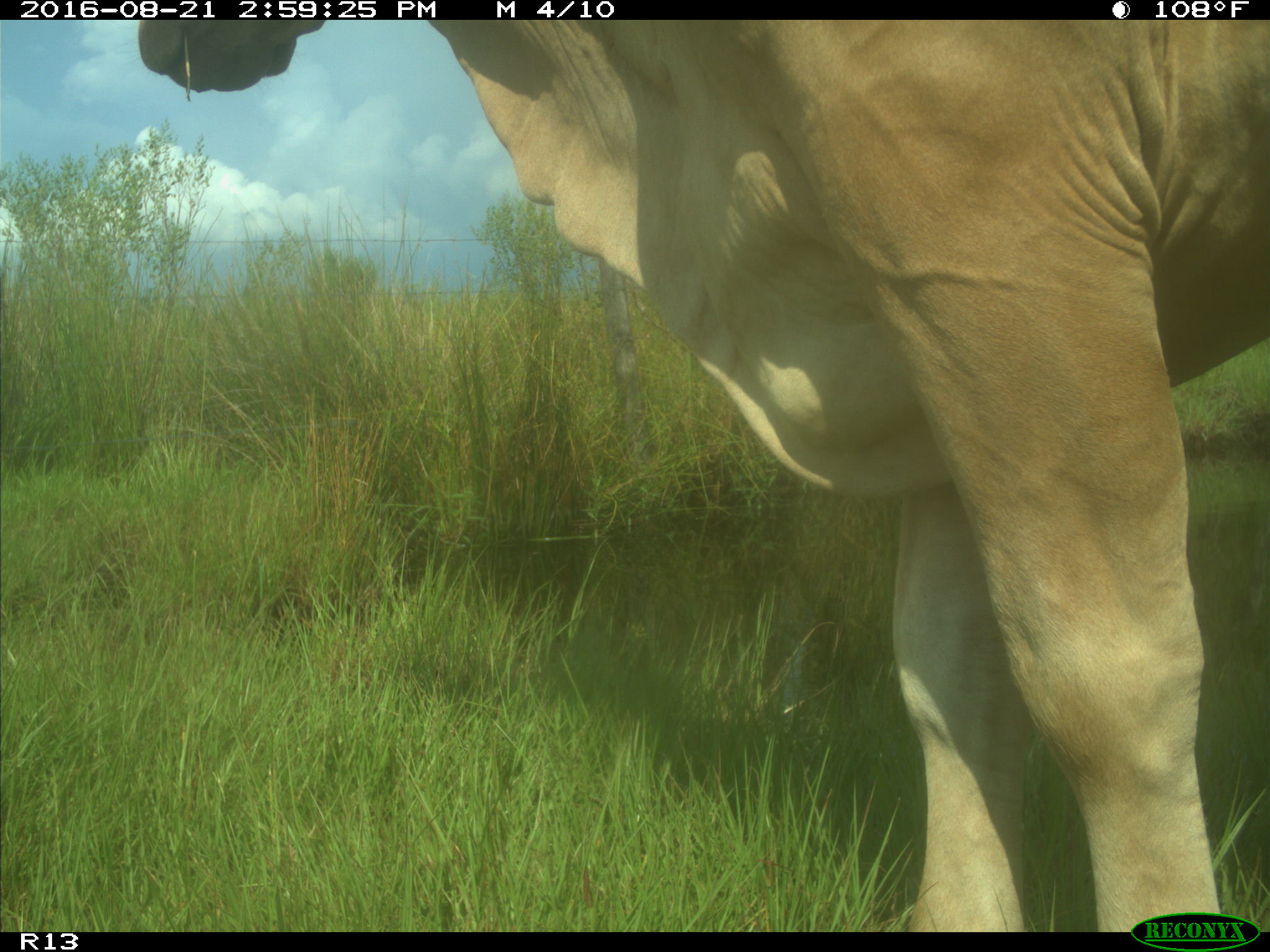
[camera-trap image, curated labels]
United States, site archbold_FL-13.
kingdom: Animalia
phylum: Chordata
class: Mammalia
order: Artiodactyla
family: Bovidae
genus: Bos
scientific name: Bos taurus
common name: domestic cow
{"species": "Bos taurus (domestic cow)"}